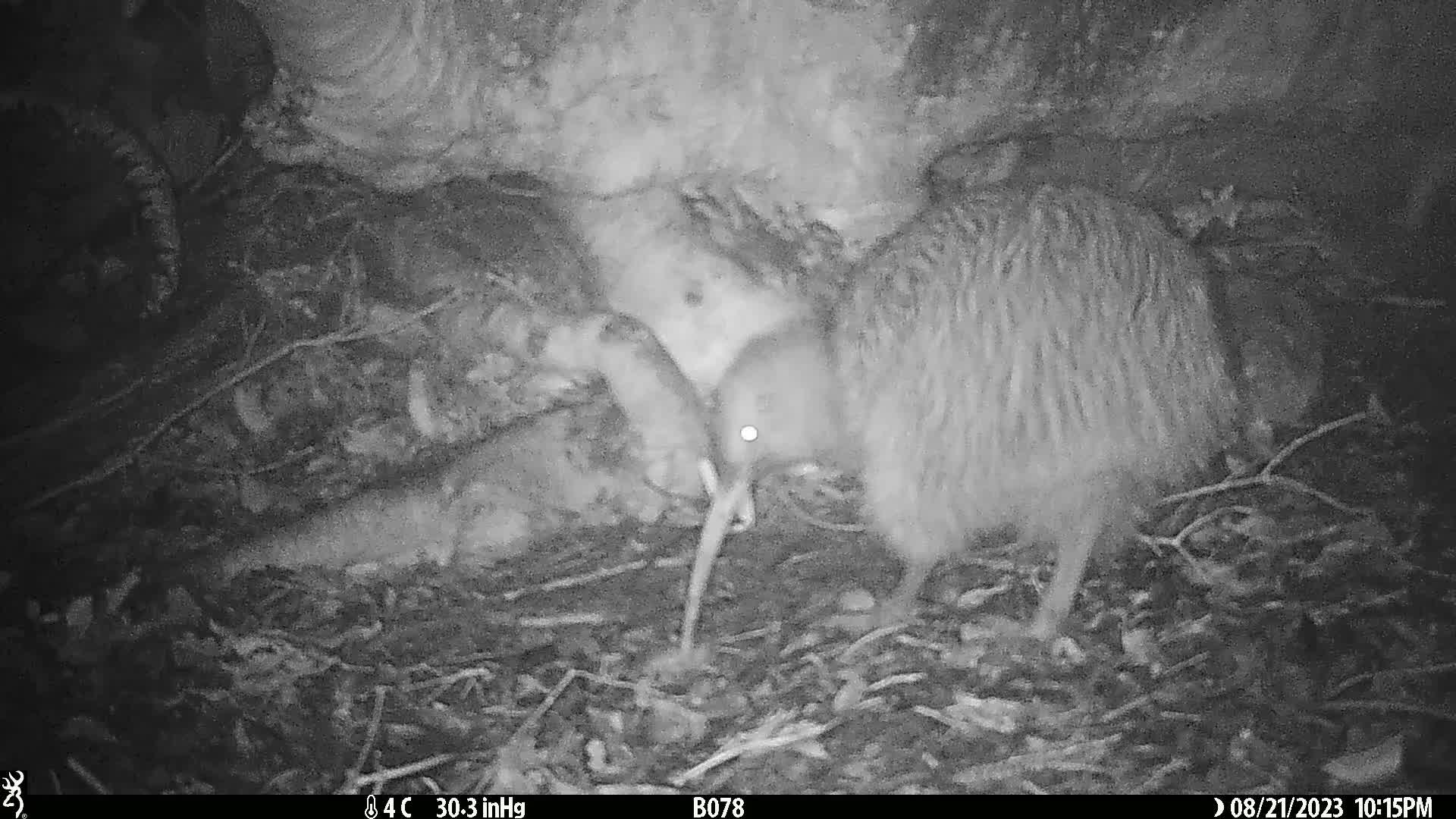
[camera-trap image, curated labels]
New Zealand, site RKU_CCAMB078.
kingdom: Animalia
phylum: Chordata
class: Aves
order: Apterygiformes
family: Apterygidae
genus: Apteryx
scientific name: Apteryx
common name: kiwi